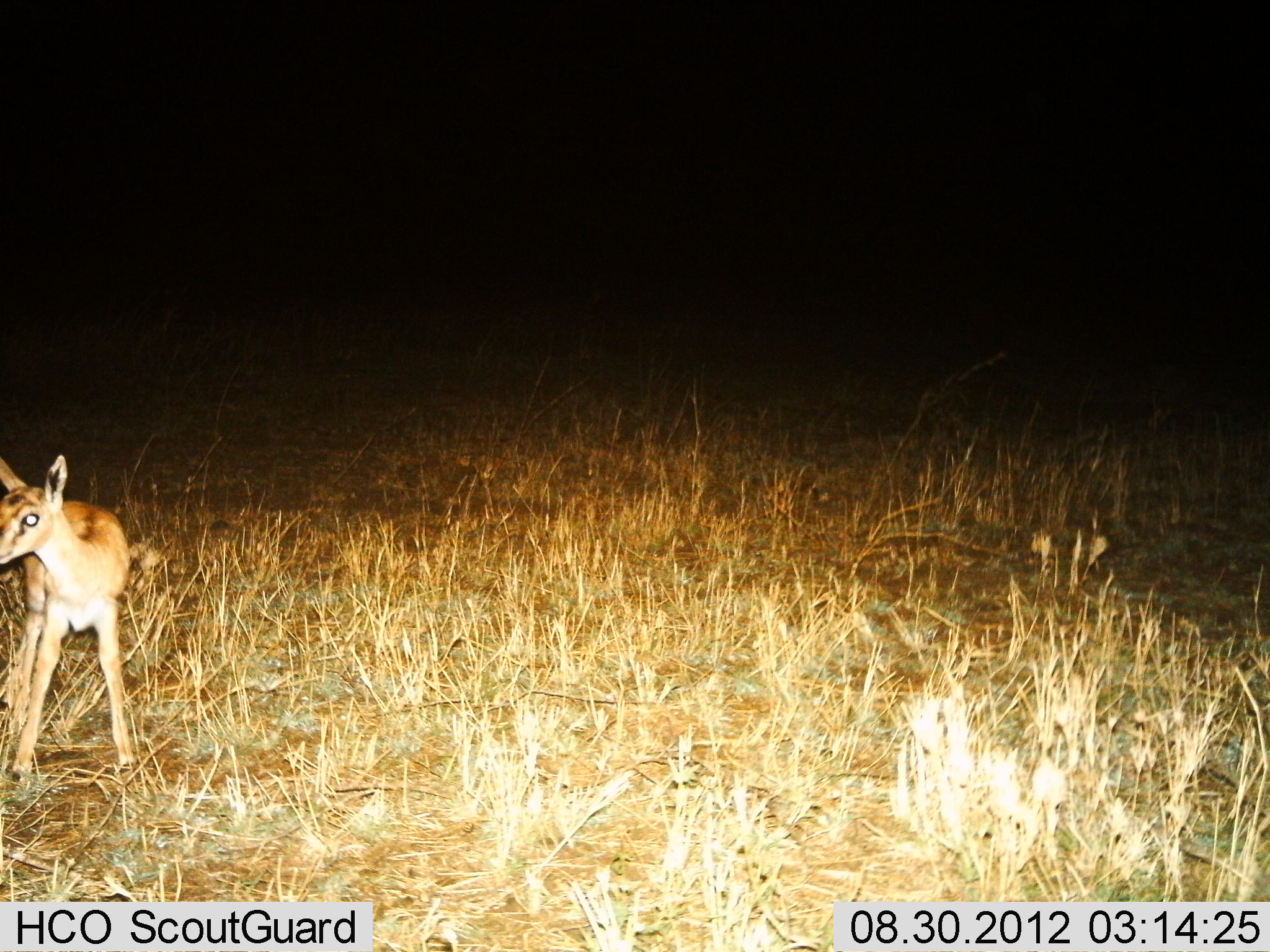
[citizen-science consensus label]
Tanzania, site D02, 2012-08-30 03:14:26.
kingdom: Animalia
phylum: Chordata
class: Mammalia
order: Artiodactyla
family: Bovidae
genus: Madoqua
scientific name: Madoqua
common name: dikdik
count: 1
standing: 100%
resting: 0%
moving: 0%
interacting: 0%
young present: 12%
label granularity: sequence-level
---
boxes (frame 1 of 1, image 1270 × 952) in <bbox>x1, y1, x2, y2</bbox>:
animal: <bbox>0, 444, 139, 778</bbox>